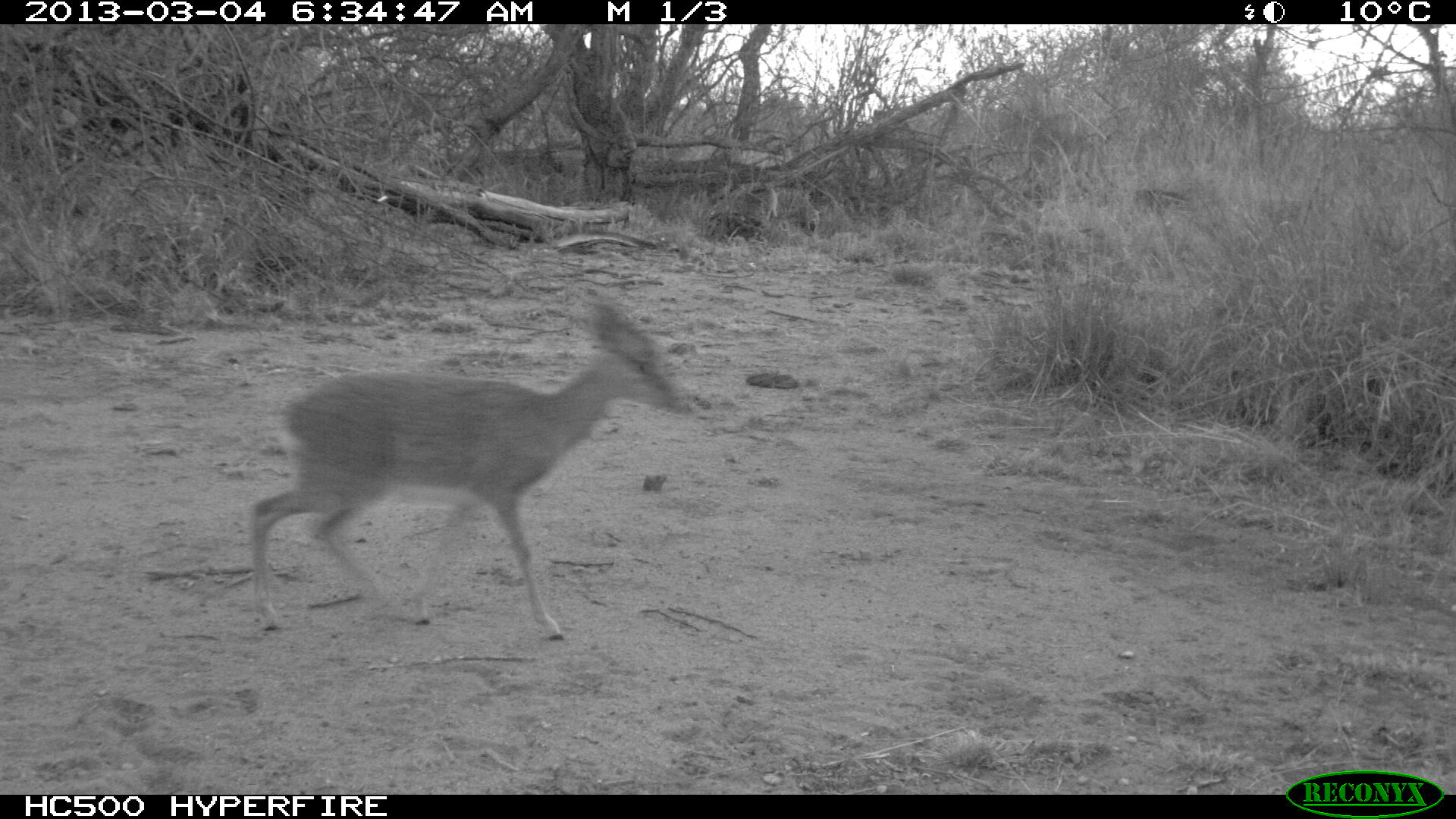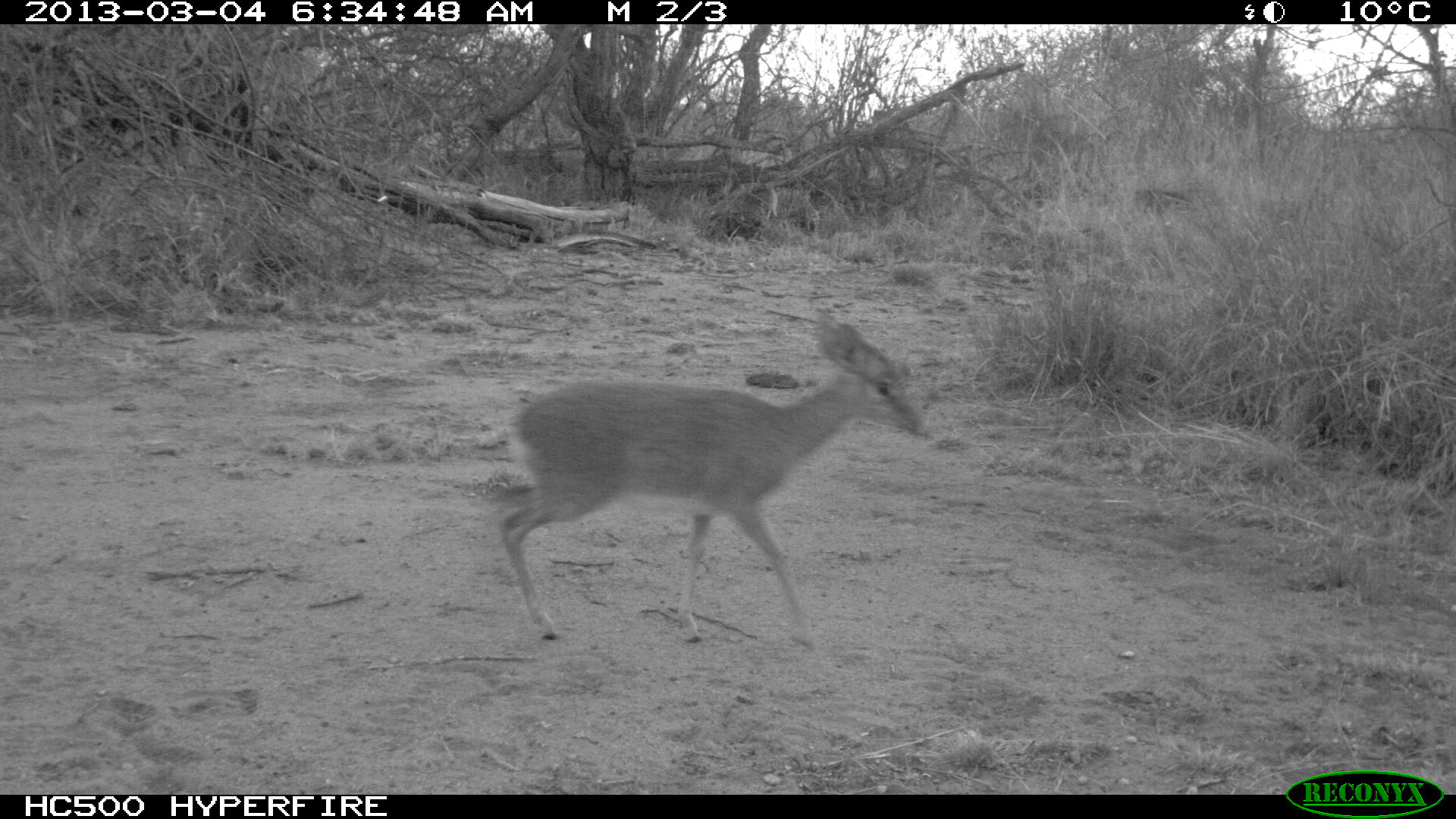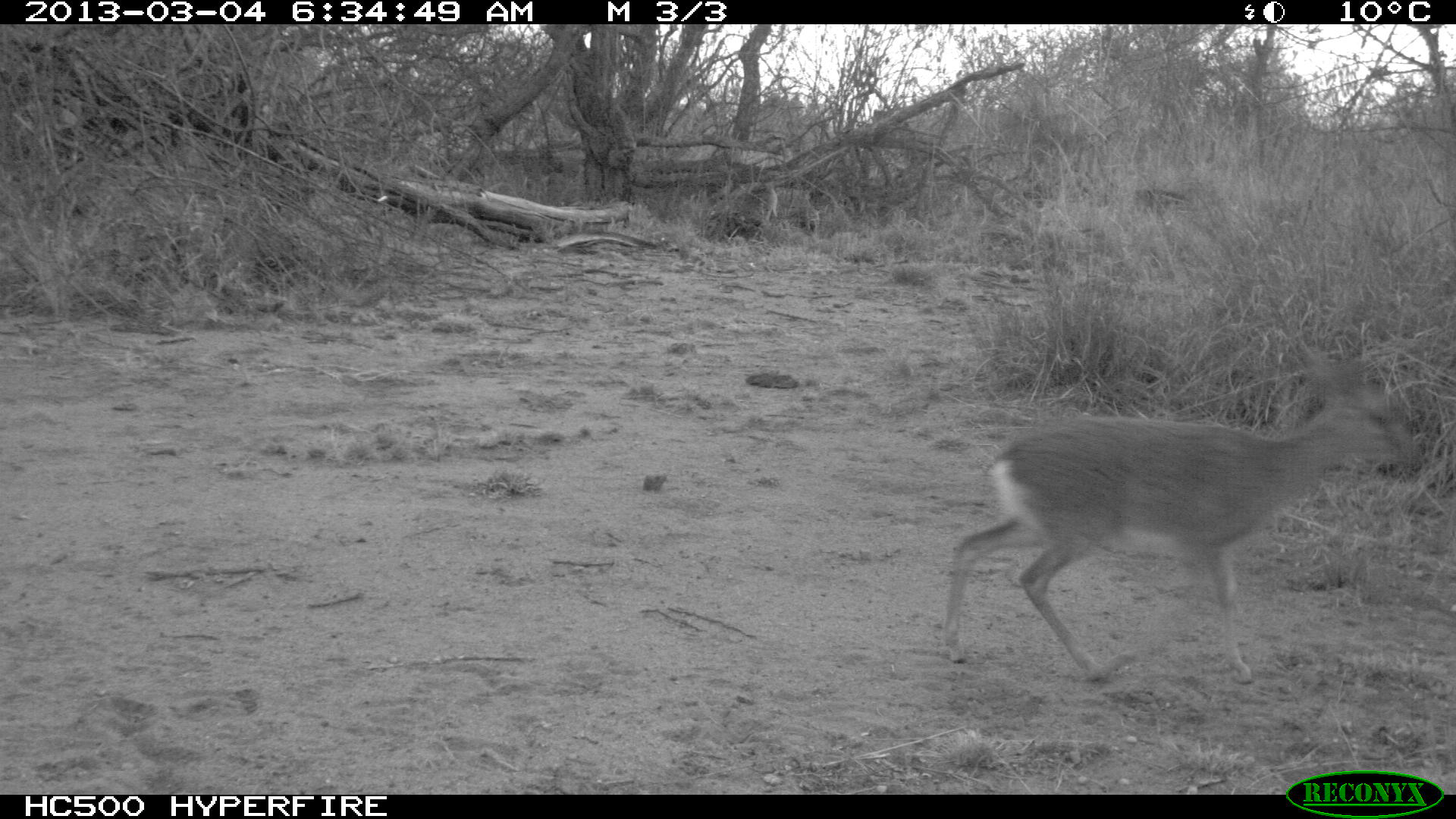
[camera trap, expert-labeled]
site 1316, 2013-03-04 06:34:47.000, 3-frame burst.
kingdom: Animalia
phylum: Chordata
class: Mammalia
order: Artiodactyla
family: Bovidae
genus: Madoqua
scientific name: Madoqua guentheri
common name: günther's dik-dik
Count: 1.